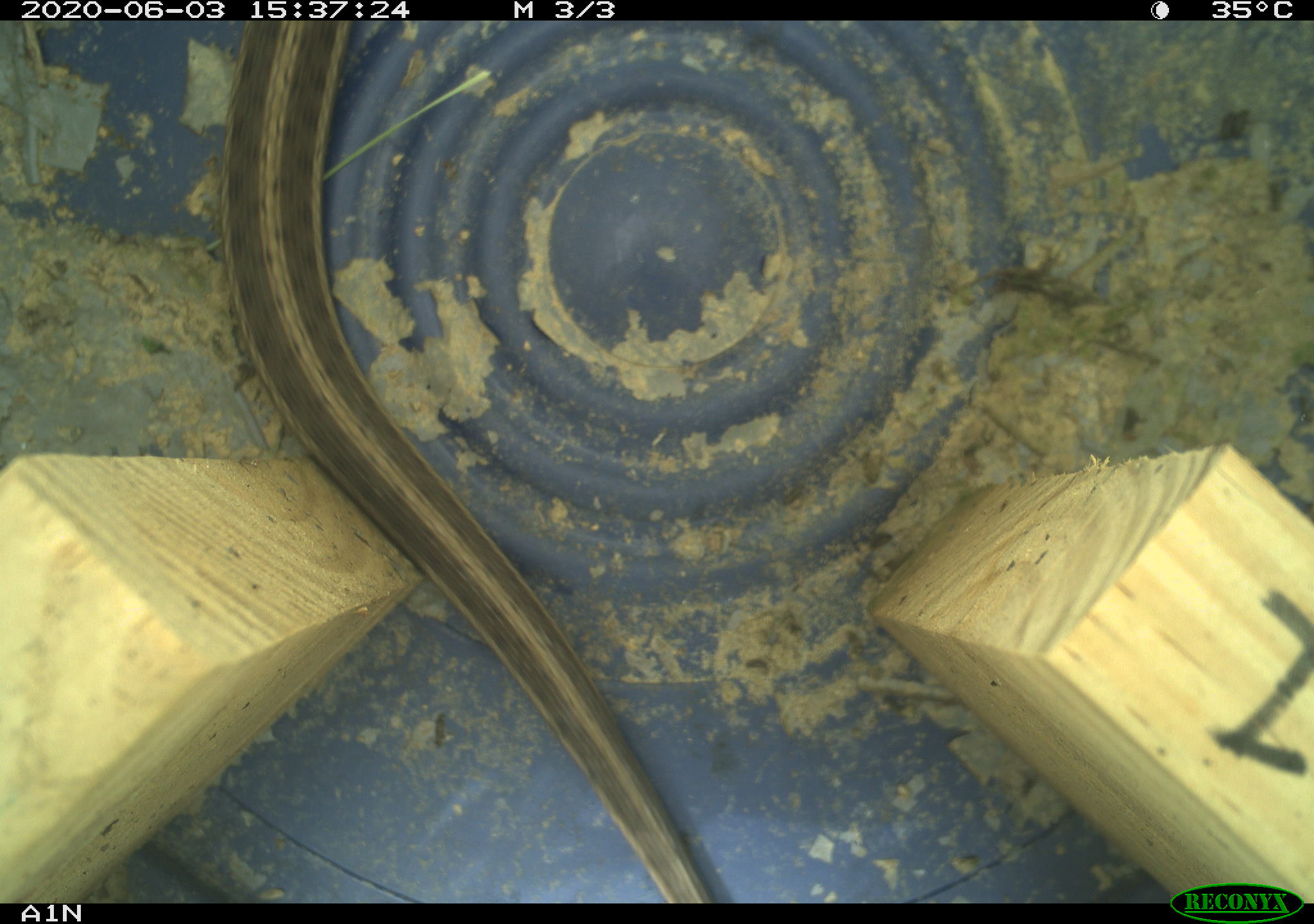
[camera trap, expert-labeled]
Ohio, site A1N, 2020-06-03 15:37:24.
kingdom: Animalia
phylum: Chordata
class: Reptilia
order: Squamata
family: Colubridae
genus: Thamnophis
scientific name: Thamnophis sirtalis sirtalis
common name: eastern gartersnake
Eastern gartersnake (Thamnophis sirtalis sirtalis).